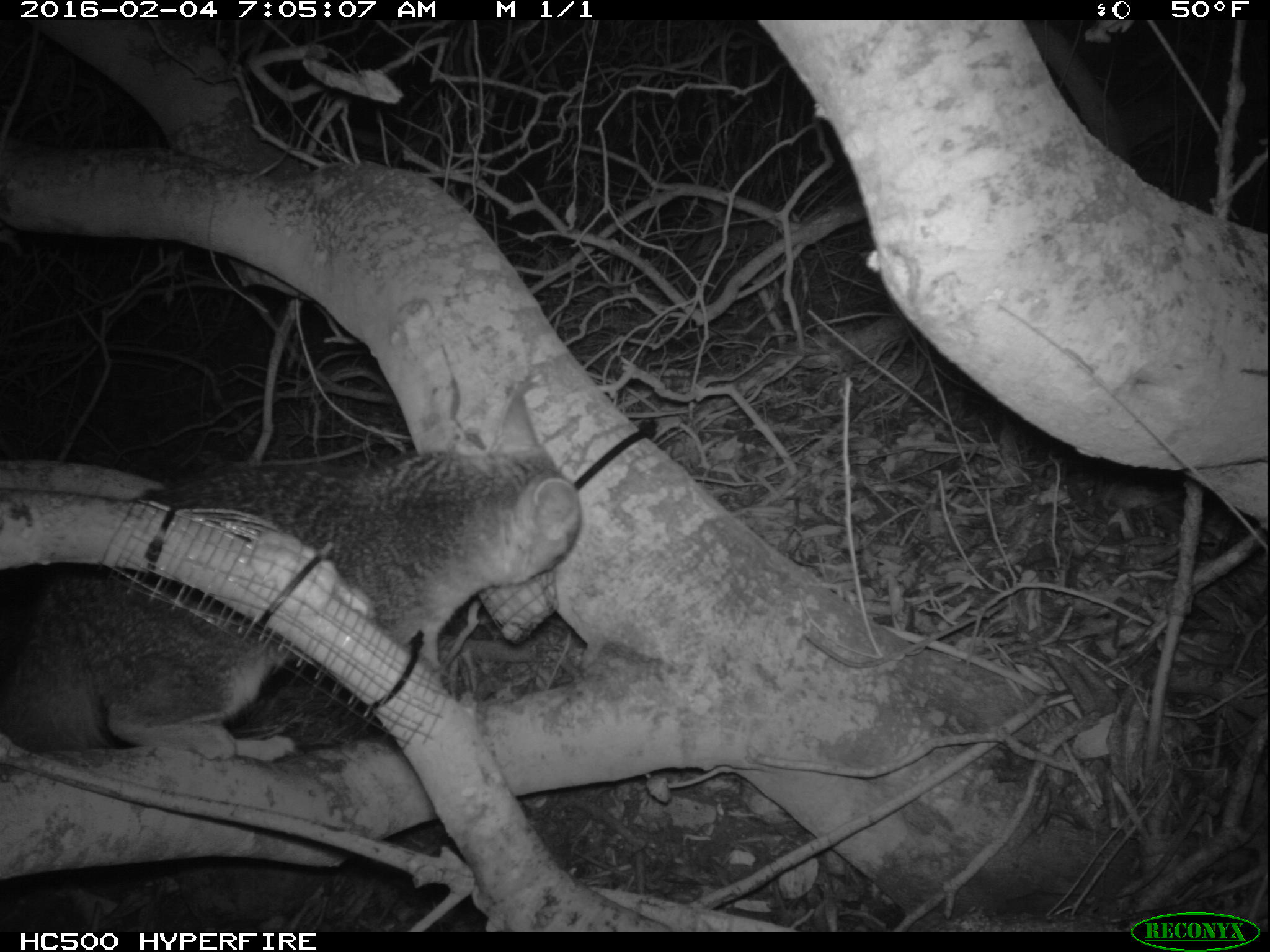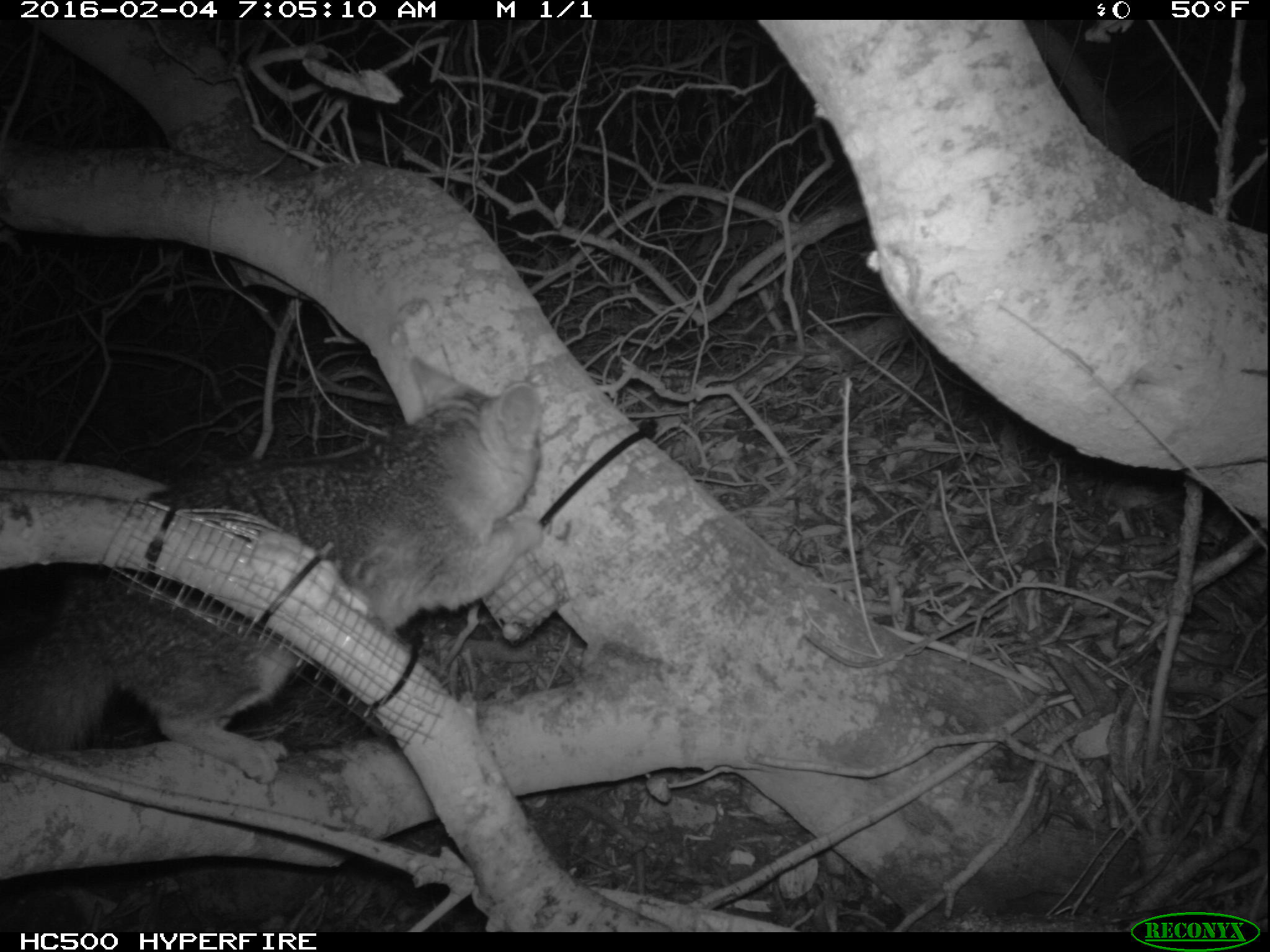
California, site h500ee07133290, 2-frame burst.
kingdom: Animalia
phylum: Chordata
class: Mammalia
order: Carnivora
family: Canidae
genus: Urocyon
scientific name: Urocyon littoralis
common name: island fox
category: fox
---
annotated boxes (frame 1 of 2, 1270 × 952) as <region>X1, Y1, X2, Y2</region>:
fox: <region>0, 384, 584, 760</region>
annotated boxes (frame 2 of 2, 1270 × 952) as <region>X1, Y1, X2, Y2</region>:
fox: <region>0, 356, 543, 785</region>